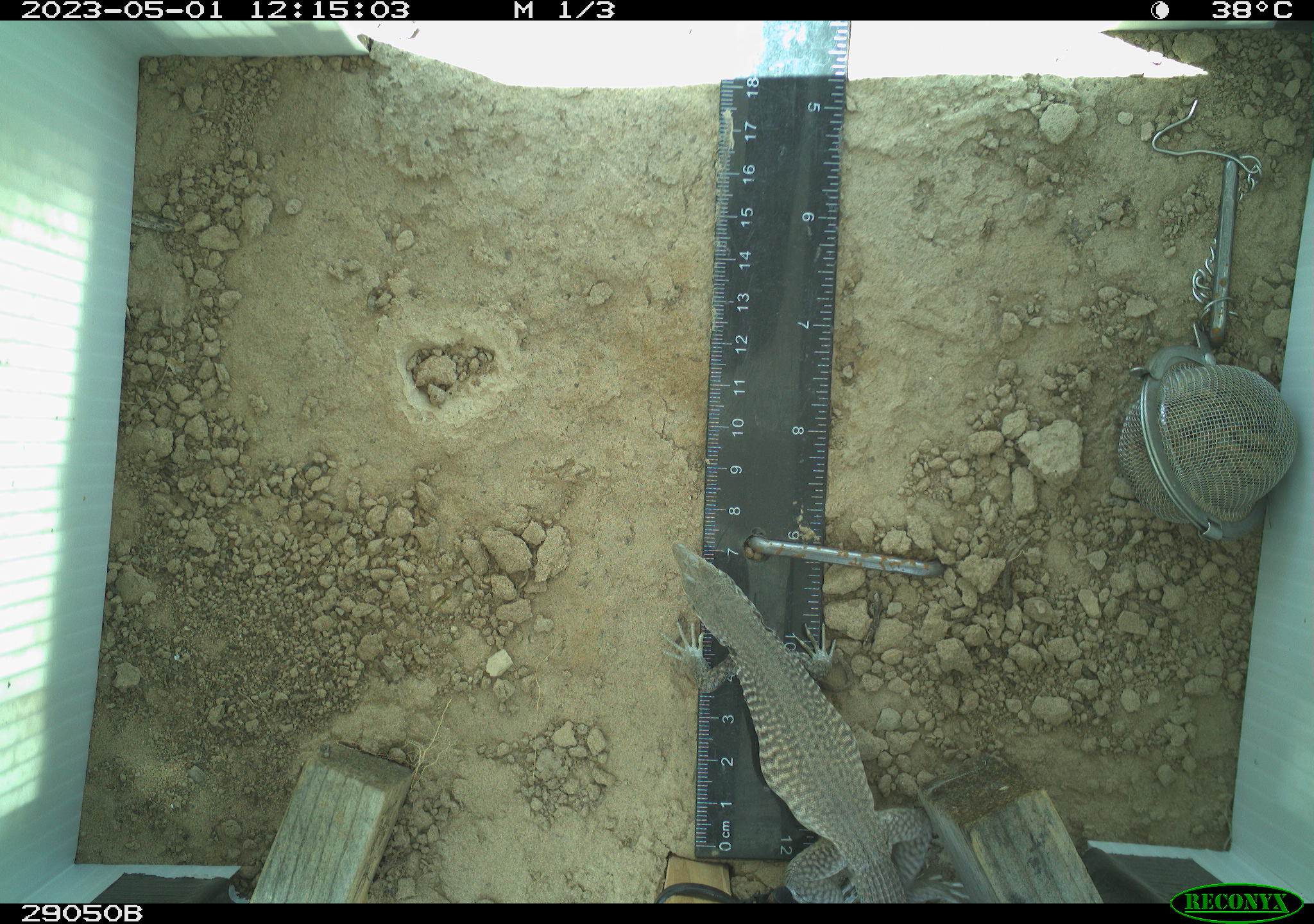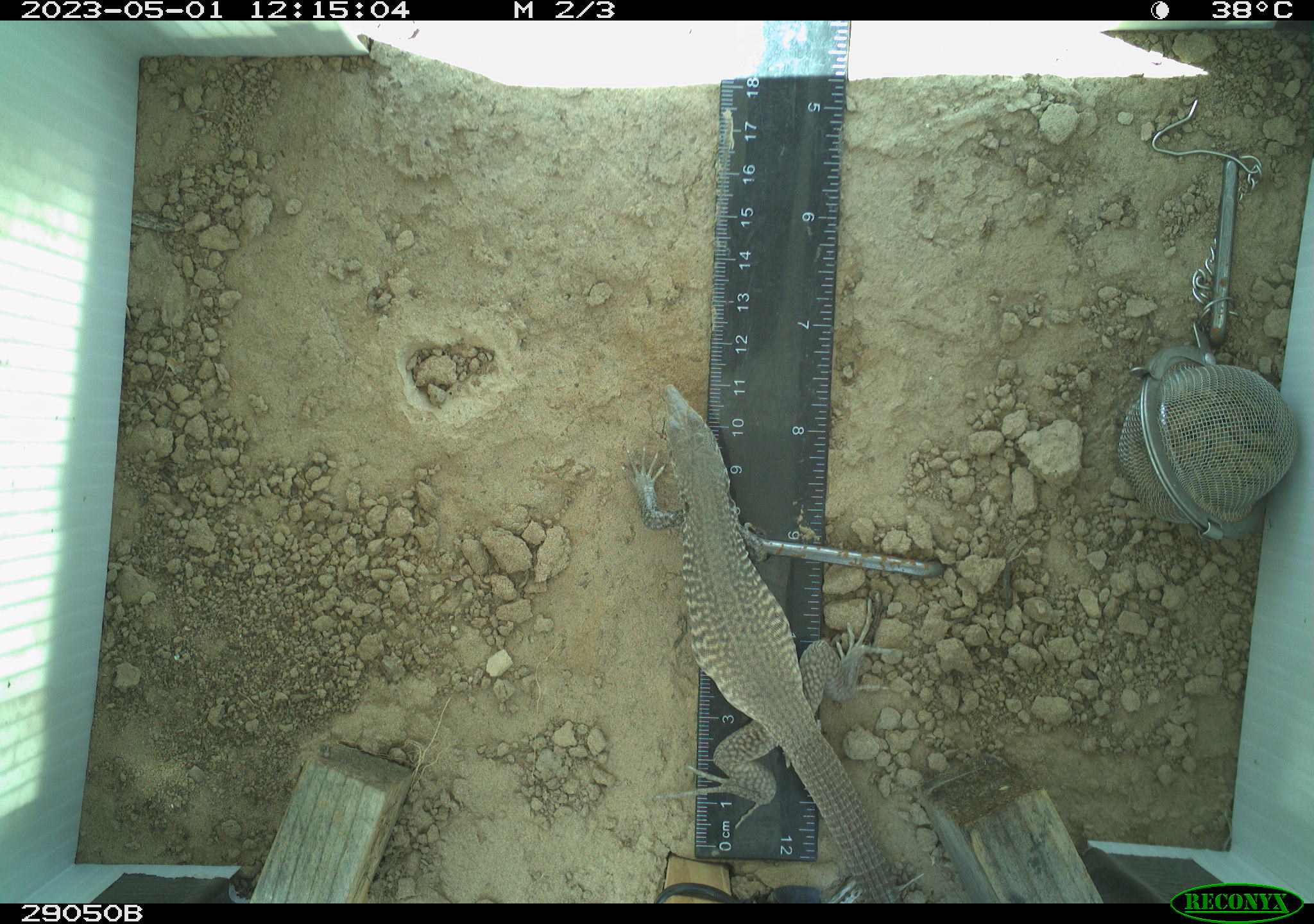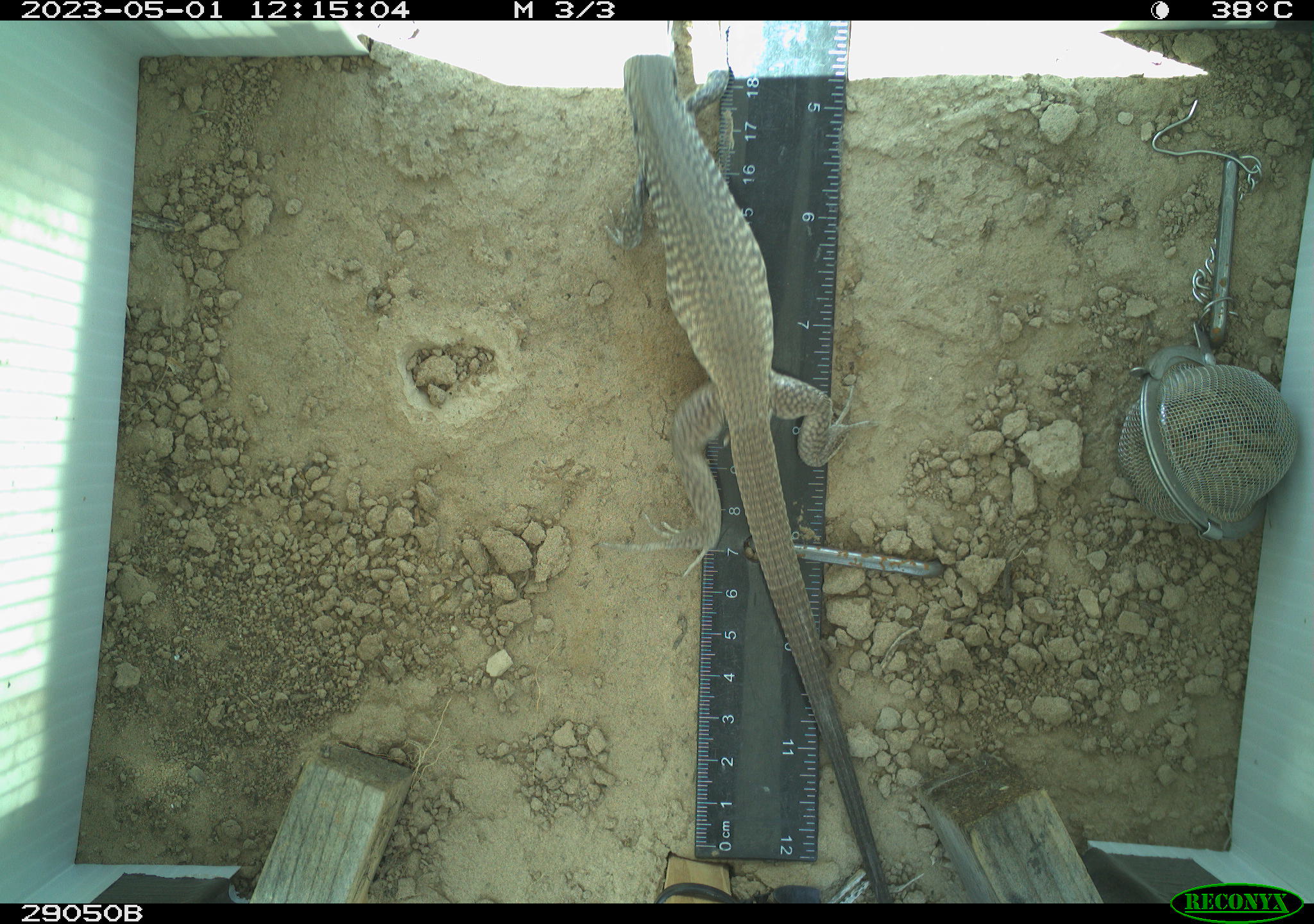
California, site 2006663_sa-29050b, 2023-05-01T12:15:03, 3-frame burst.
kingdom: Animalia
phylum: Chordata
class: Reptilia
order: Squamata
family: Teiidae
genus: Aspidoscelis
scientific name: Aspidoscelis tigris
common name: western whiptail